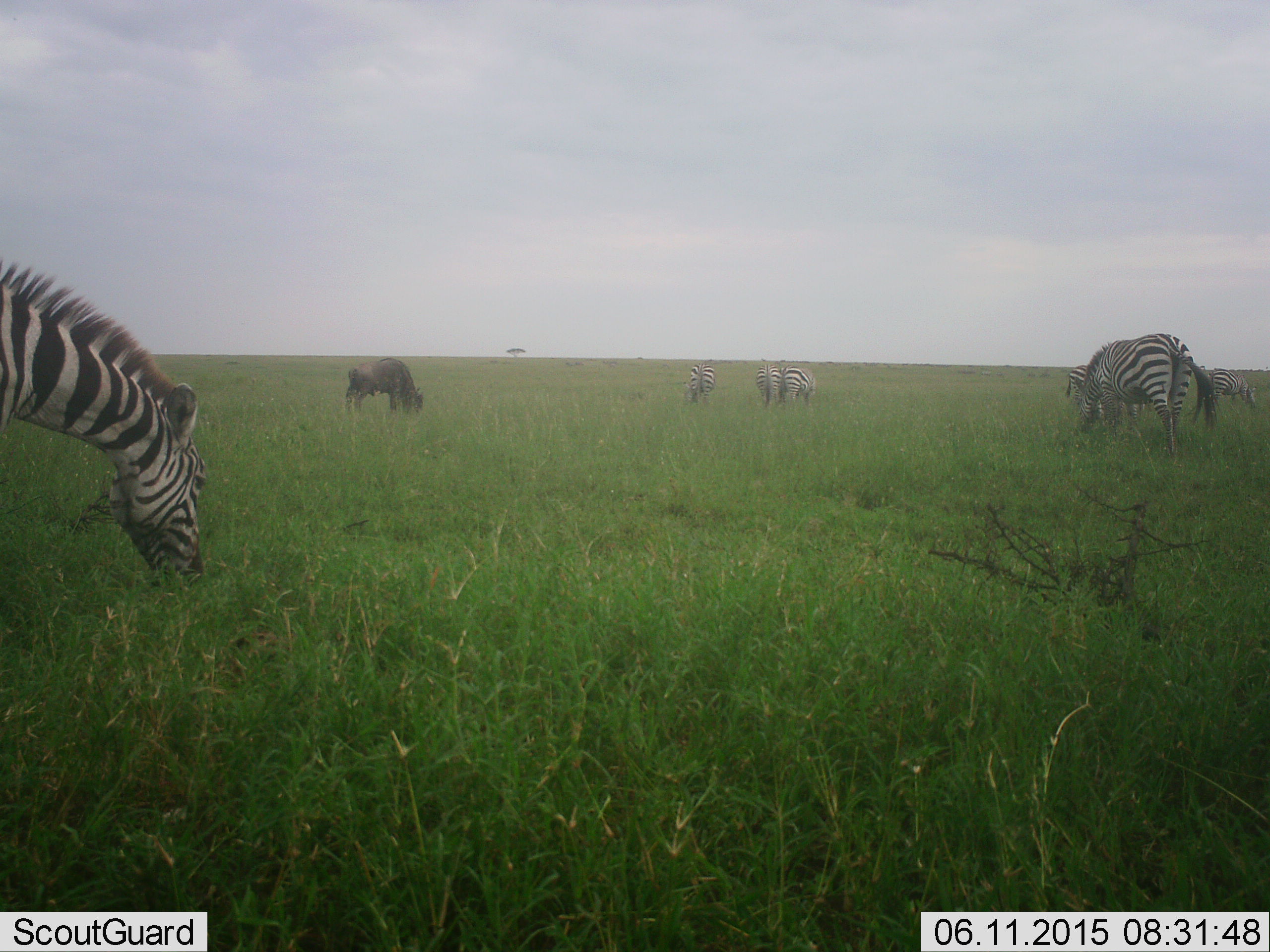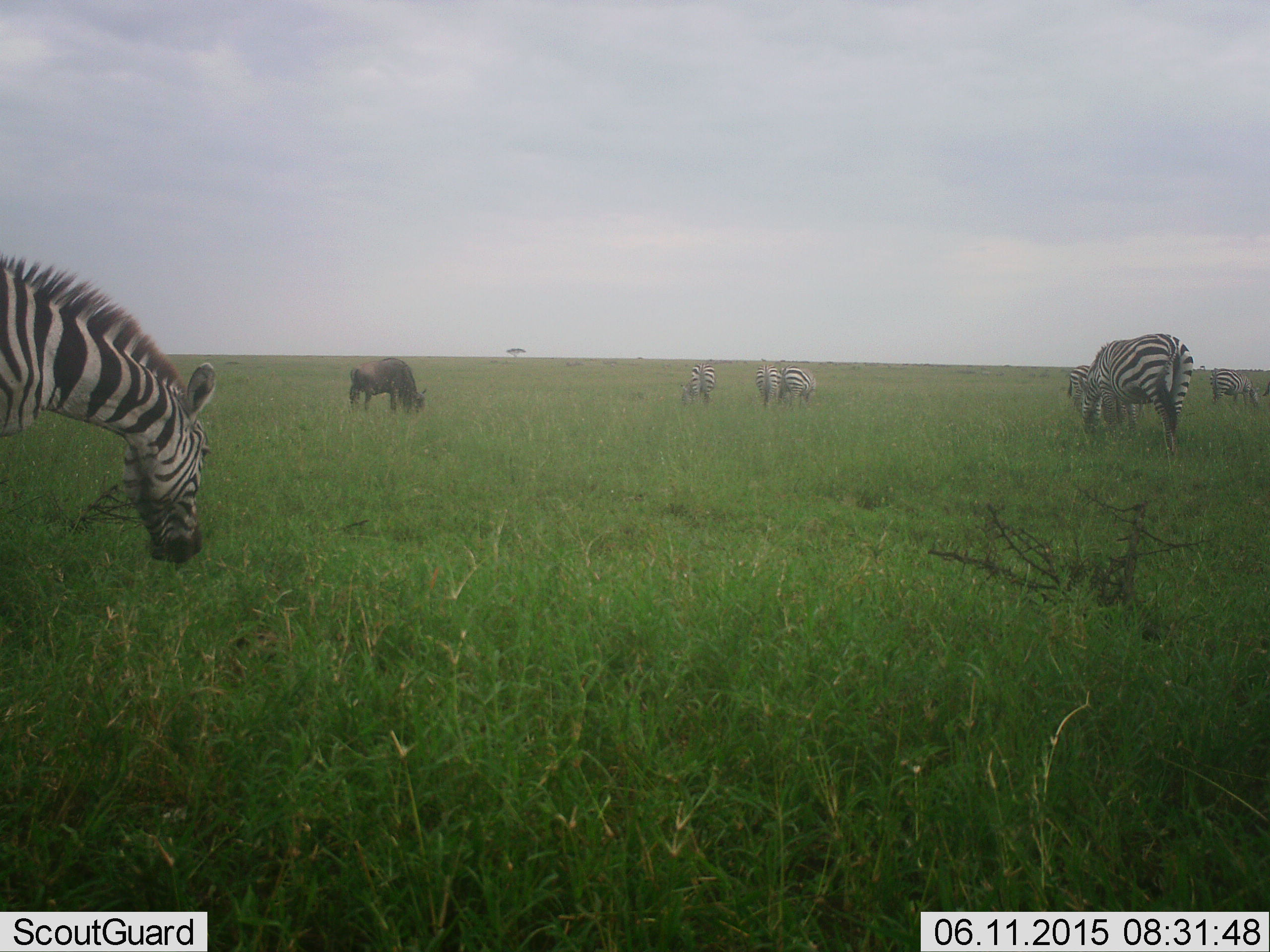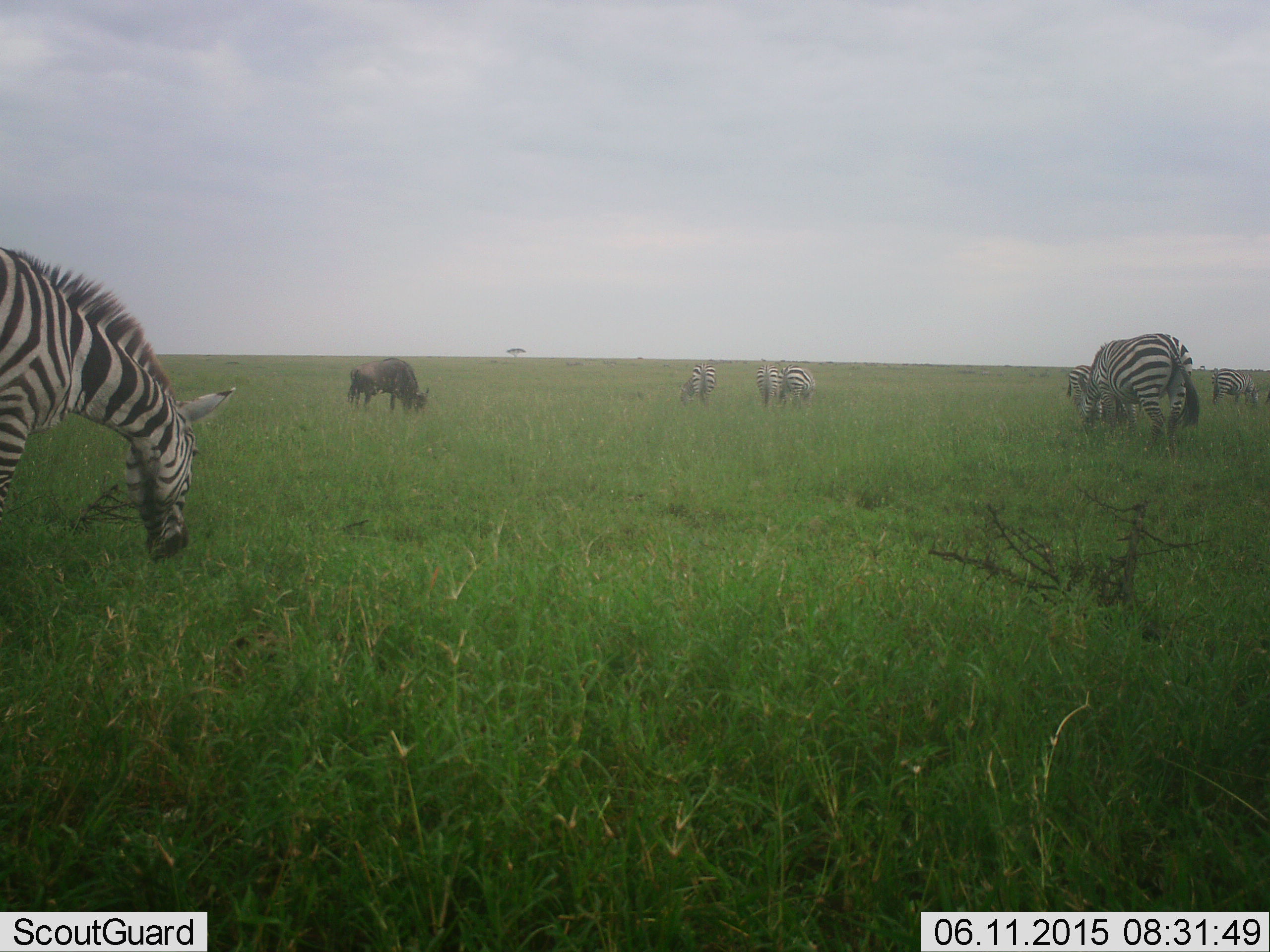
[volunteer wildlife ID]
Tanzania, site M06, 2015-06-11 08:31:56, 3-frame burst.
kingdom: Animalia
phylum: Chordata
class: Mammalia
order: Artiodactyla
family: Bovidae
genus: Connochaetes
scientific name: Connochaetes taurinus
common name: blue wildebeest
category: wildebeest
Wildebeest (blue wildebeest) (Connochaetes taurinus), count 1. Behavior (volunteer vote fractions): standing 30%, resting 0%, moving 0%, interacting 0%. Young present (vote fraction): 0%. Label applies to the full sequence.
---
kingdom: Animalia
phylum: Chordata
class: Mammalia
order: Perissodactyla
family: Equidae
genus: Equus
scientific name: Equus quagga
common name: plains zebra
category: zebra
Zebra (plains zebra) (Equus quagga), count 7. Behavior (volunteer vote fractions): standing 38%, resting 0%, moving 0%, interacting 0%. Young present (vote fraction): 0%. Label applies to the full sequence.